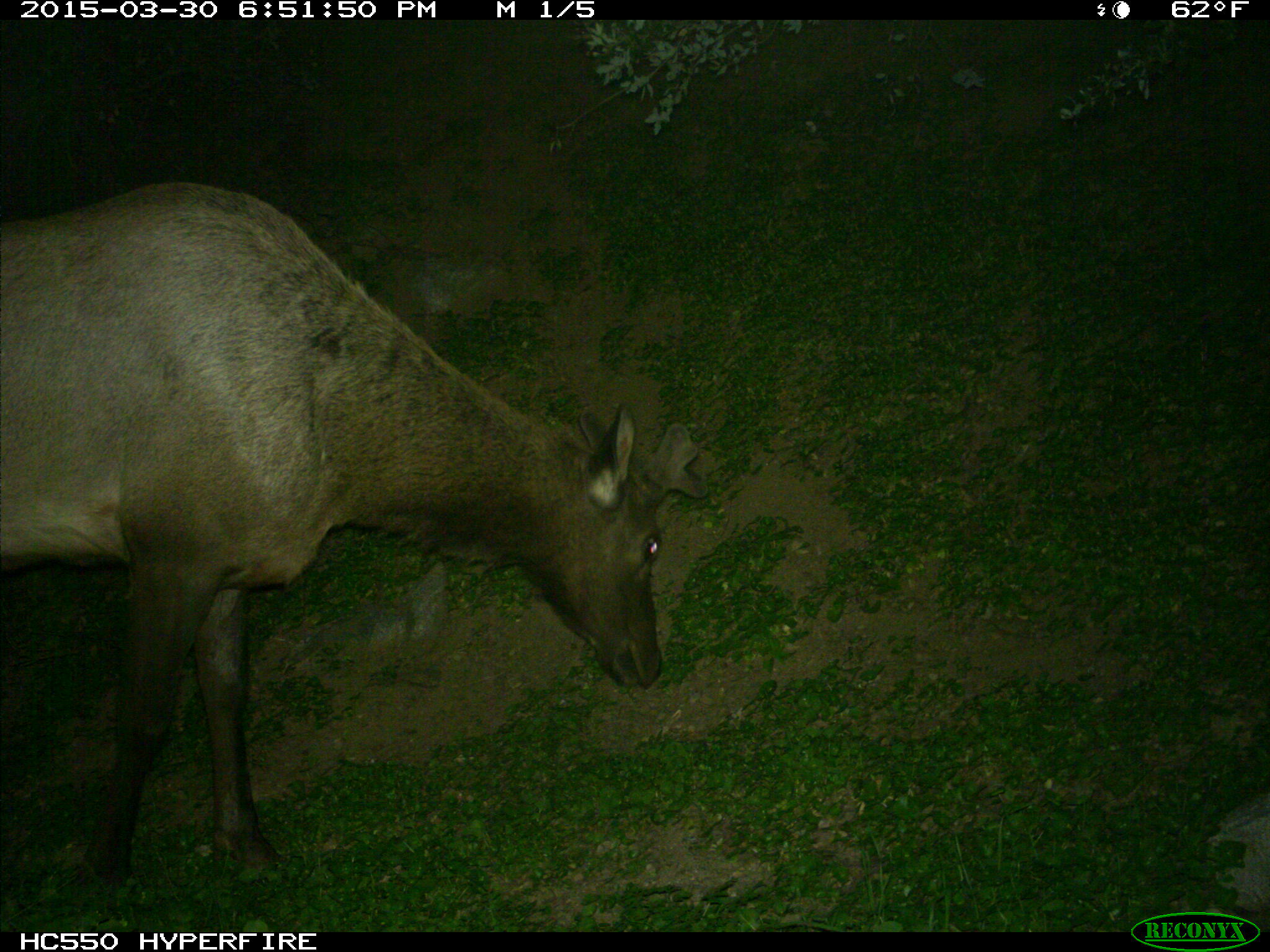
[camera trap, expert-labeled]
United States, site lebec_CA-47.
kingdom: Animalia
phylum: Chordata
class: Mammalia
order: Artiodactyla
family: Cervidae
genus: Cervus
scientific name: Cervus canadensis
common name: elk